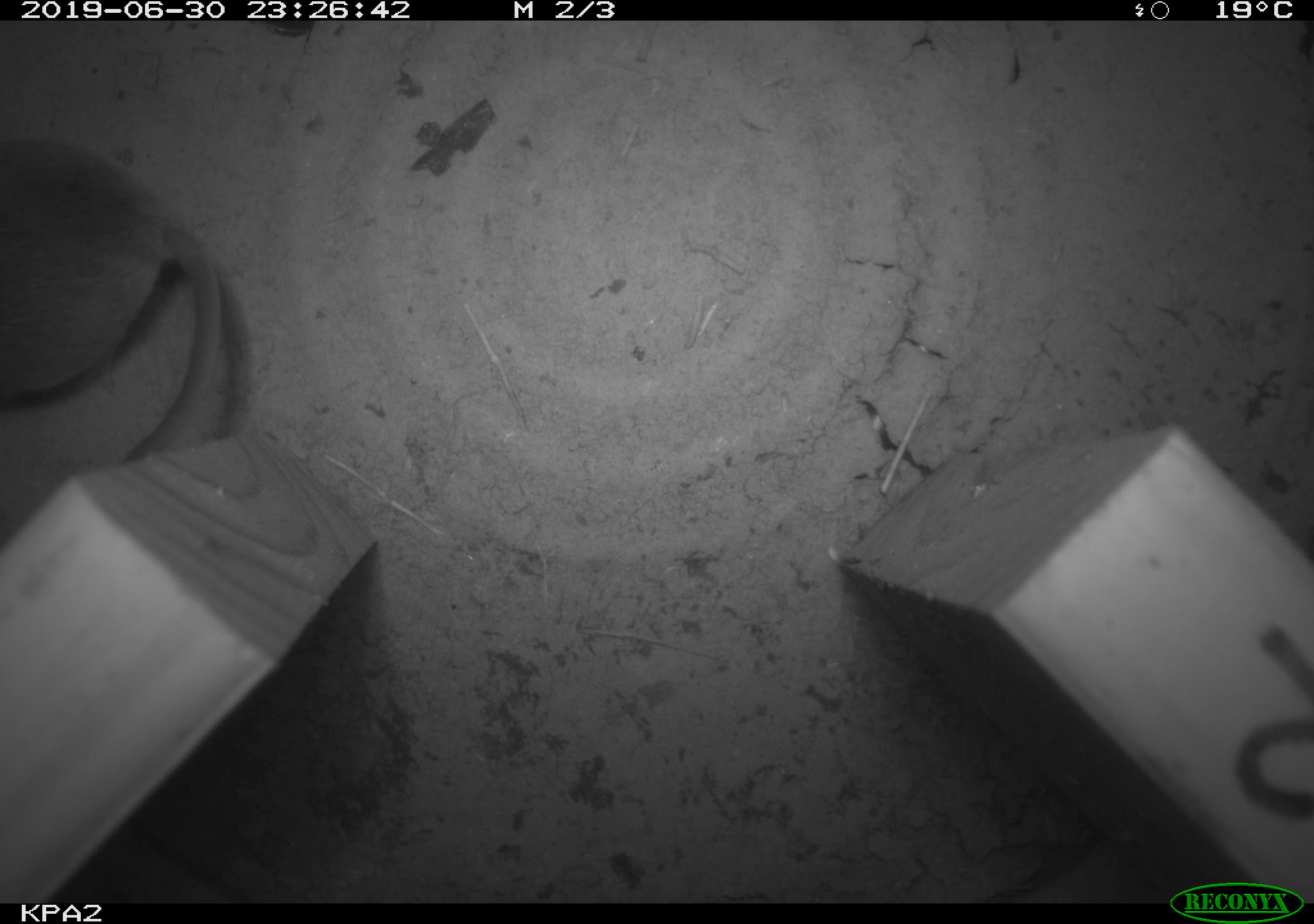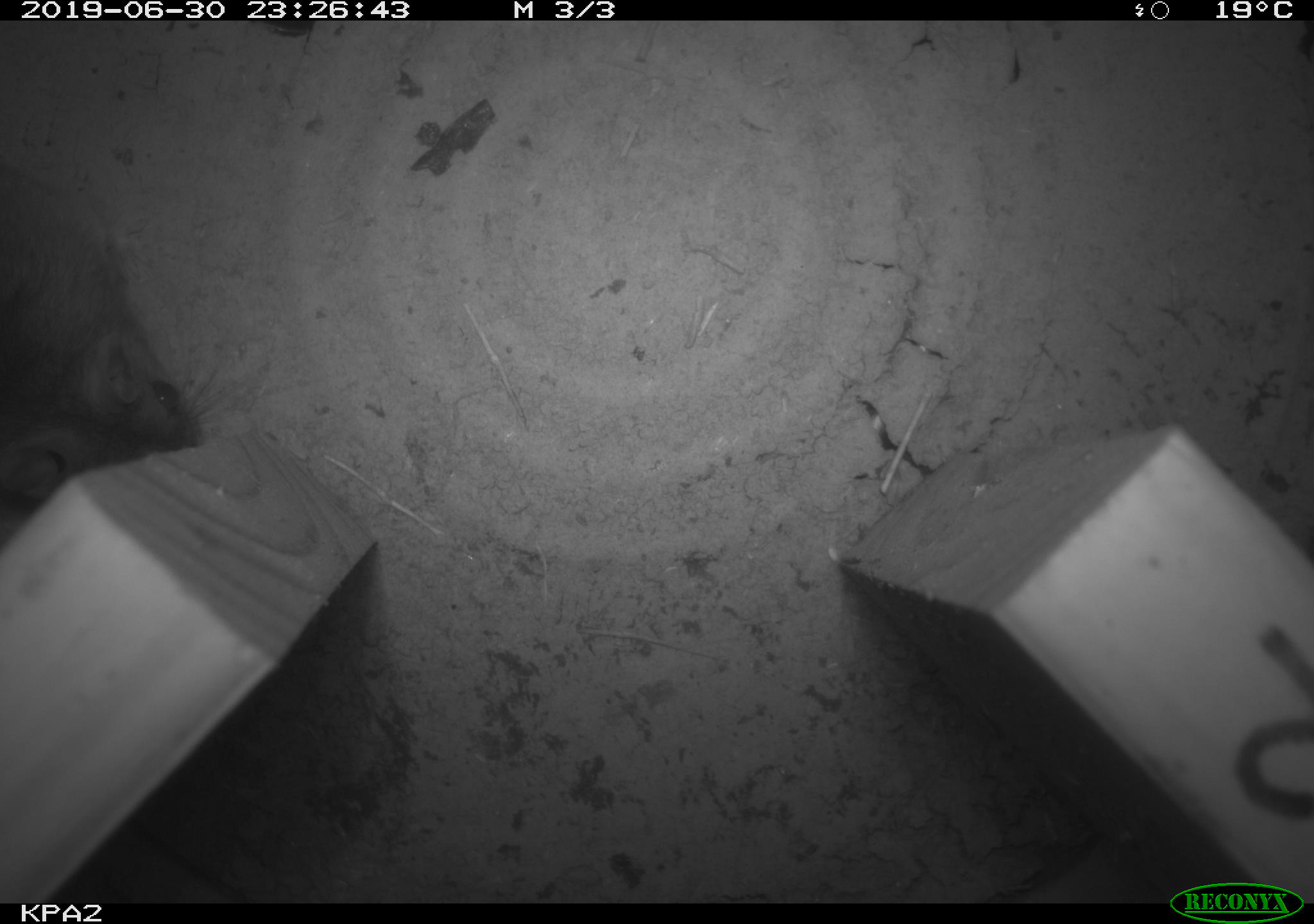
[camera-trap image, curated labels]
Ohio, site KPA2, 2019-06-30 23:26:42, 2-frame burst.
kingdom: Animalia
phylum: Chordata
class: Mammalia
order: Rodentia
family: Cricetidae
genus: Peromyscus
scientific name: Peromyscus leucopus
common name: white-footed mouse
White-footed mouse (Peromyscus leucopus).